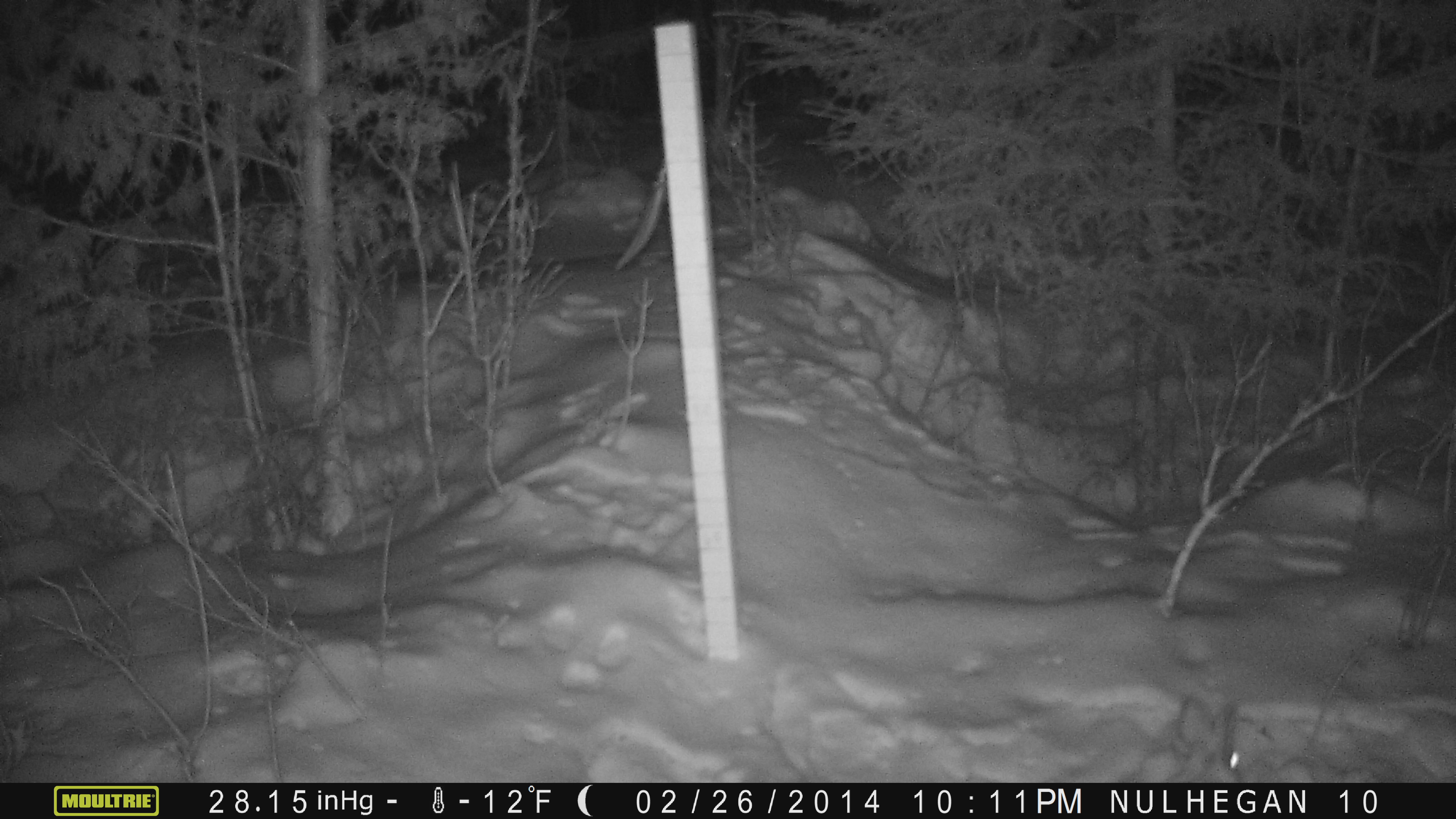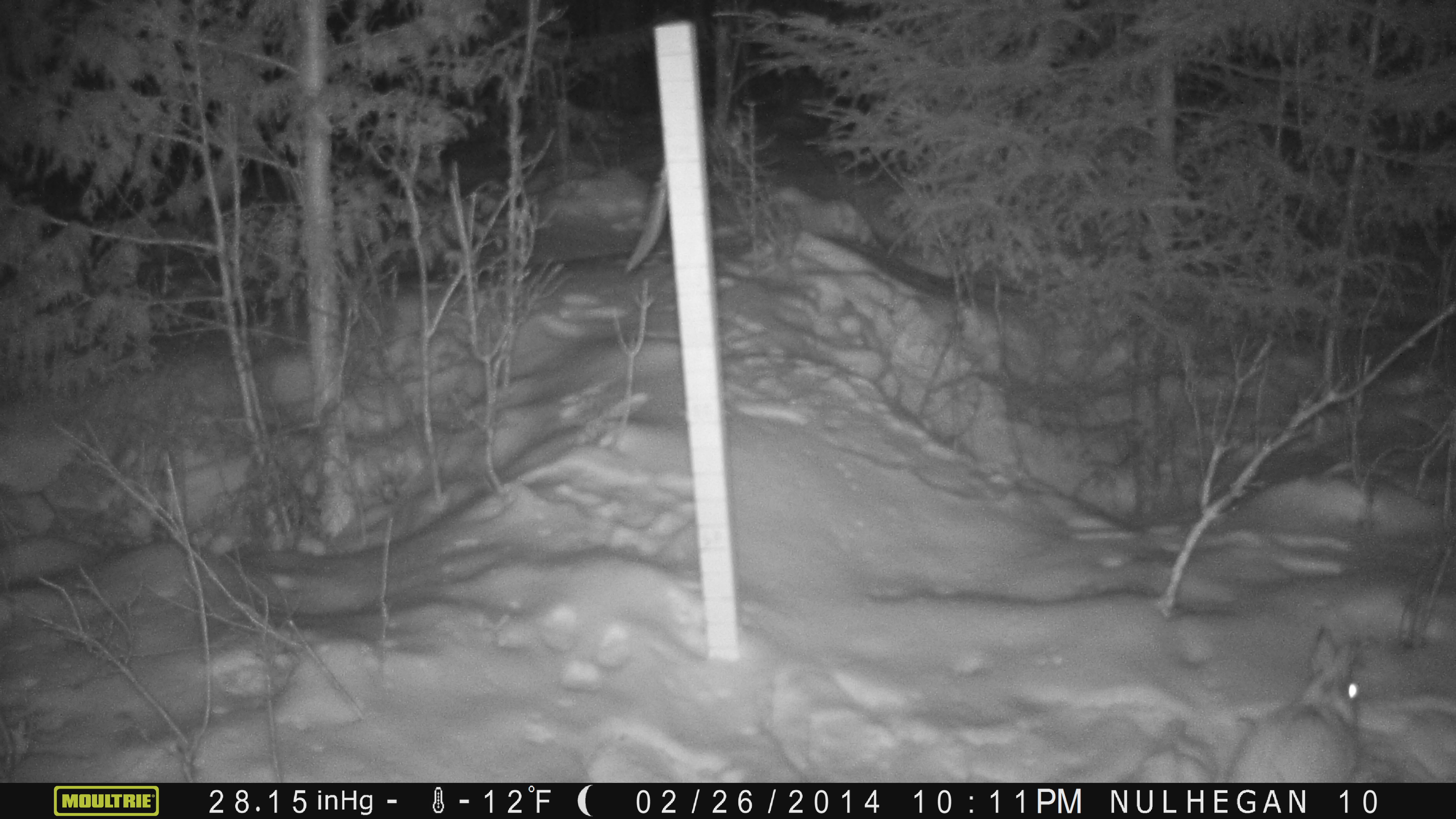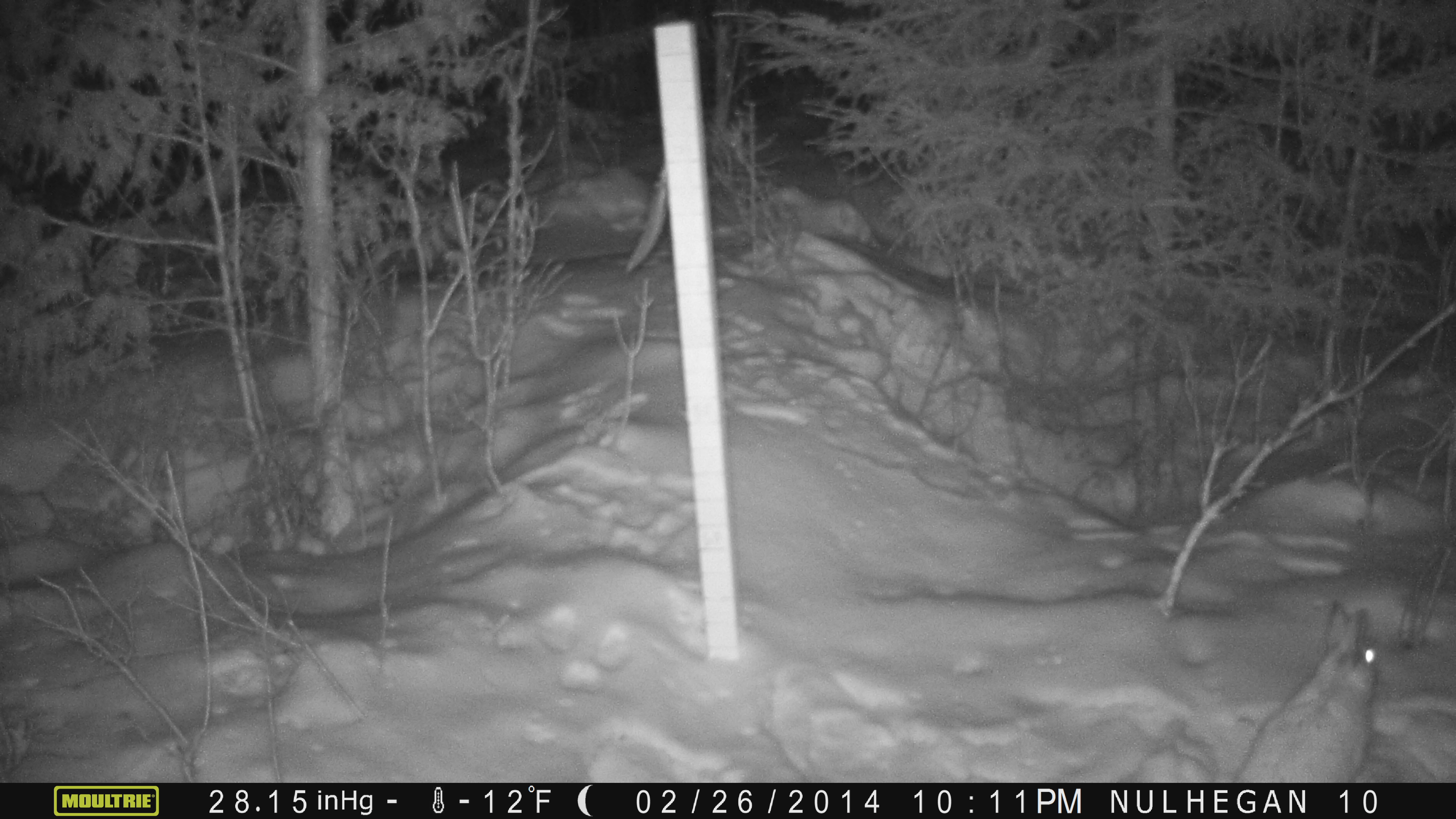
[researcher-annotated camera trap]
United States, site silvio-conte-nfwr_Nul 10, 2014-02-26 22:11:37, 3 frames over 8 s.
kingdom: Animalia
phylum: Chordata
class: Mammalia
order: Lagomorpha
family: Leporidae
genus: Lepus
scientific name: Lepus americanus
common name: snowshoe hare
Snowshoe hare (Lepus americanus).